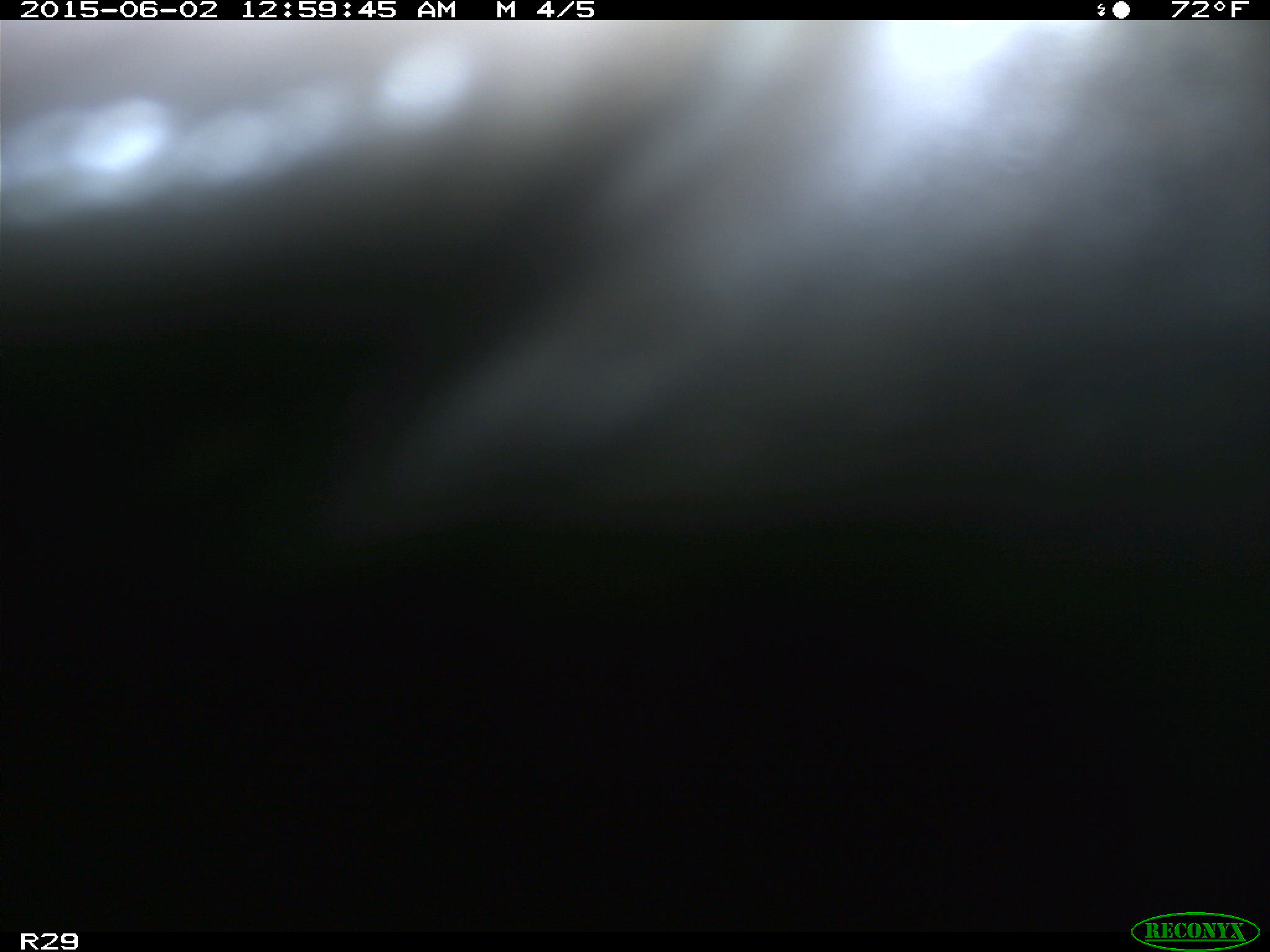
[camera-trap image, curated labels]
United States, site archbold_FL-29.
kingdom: Animalia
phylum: Chordata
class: Mammalia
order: Artiodactyla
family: Bovidae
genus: Bos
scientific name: Bos taurus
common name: domestic cow